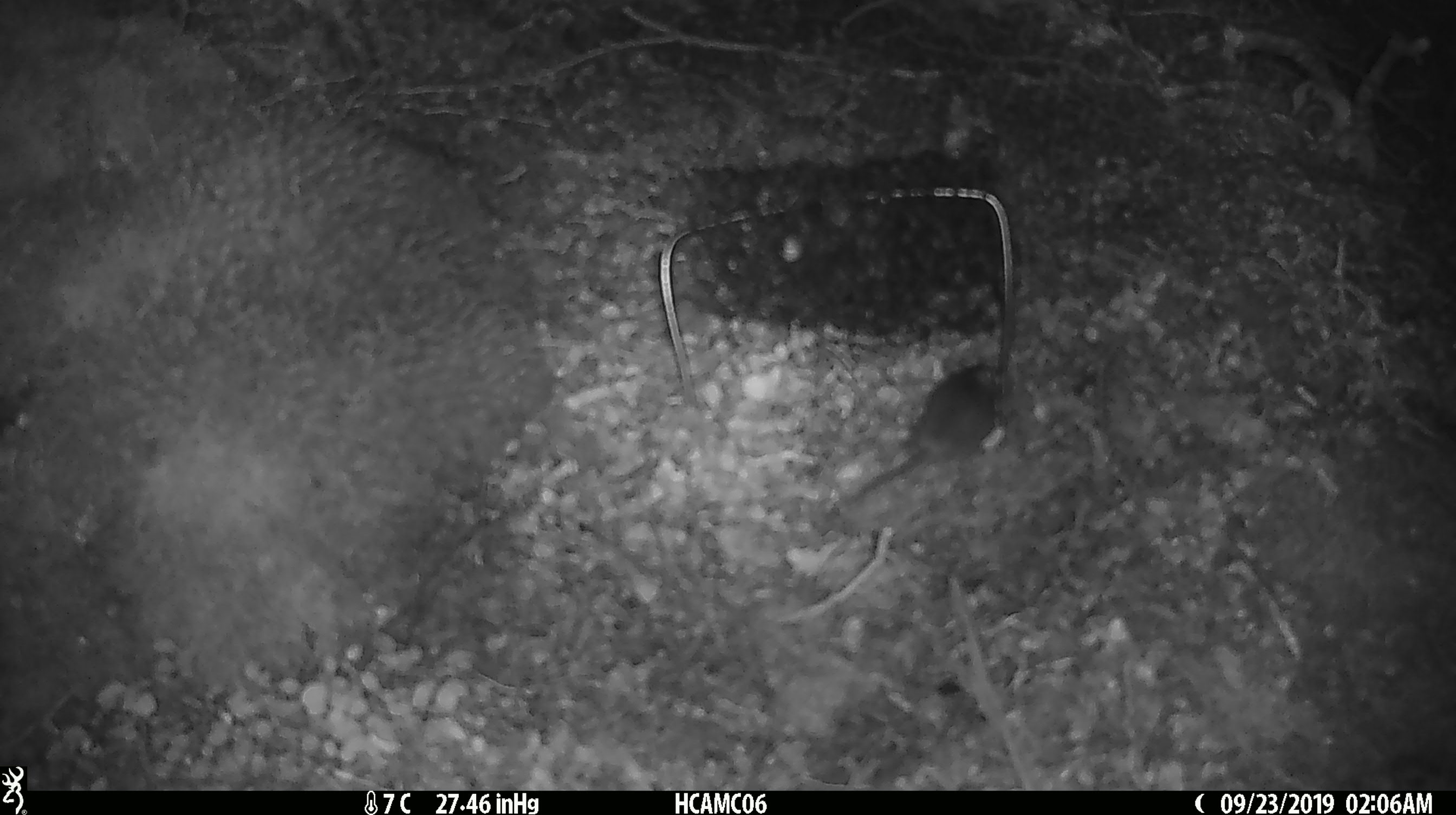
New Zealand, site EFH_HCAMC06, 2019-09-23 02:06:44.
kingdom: Animalia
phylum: Chordata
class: Mammalia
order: Rodentia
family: Muridae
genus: Mus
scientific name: Mus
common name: mouse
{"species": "mouse (Mus)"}